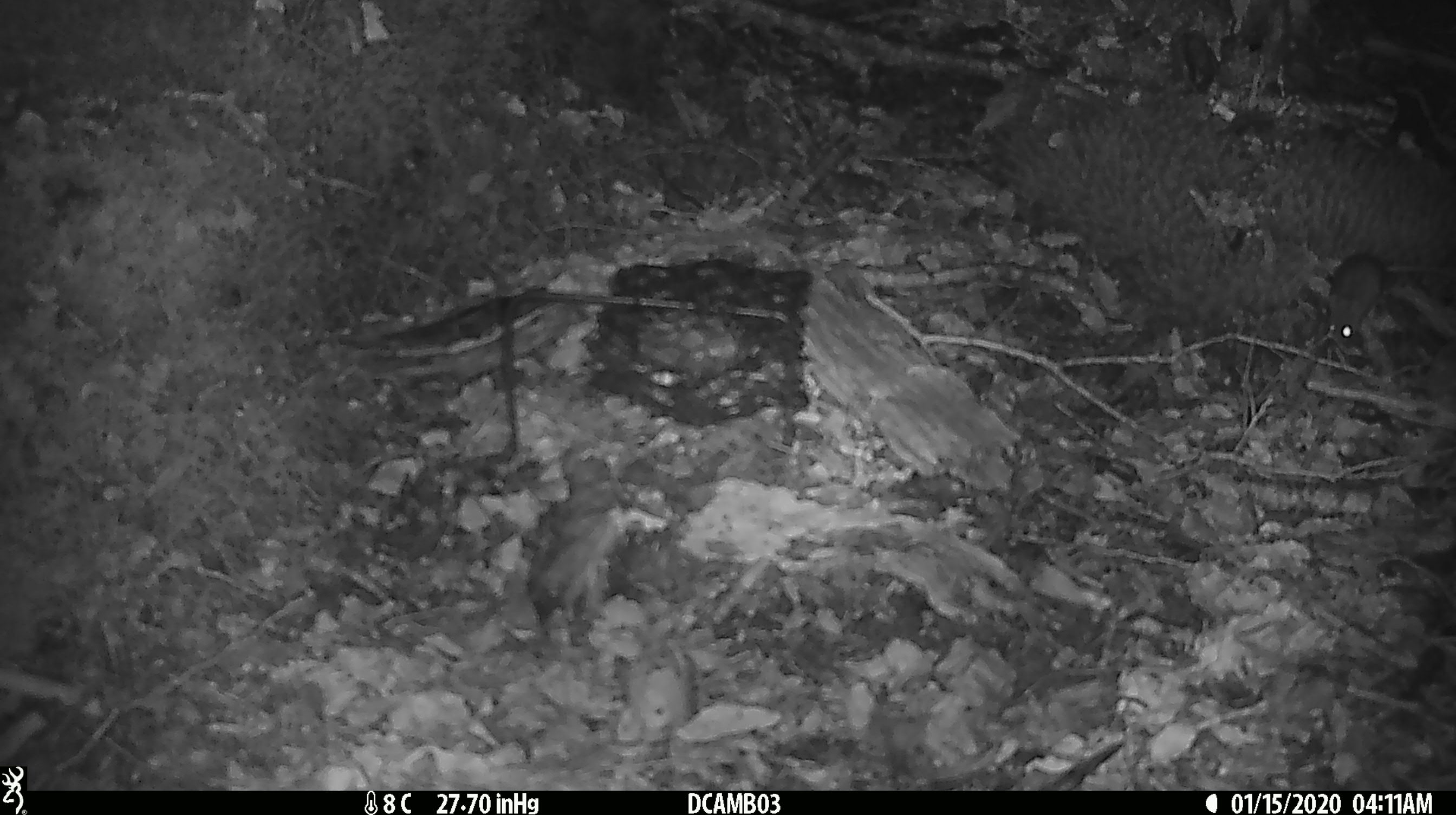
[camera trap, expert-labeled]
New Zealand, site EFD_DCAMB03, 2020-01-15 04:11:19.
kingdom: Animalia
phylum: Chordata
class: Mammalia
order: Rodentia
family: Muridae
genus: Mus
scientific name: Mus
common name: mouse